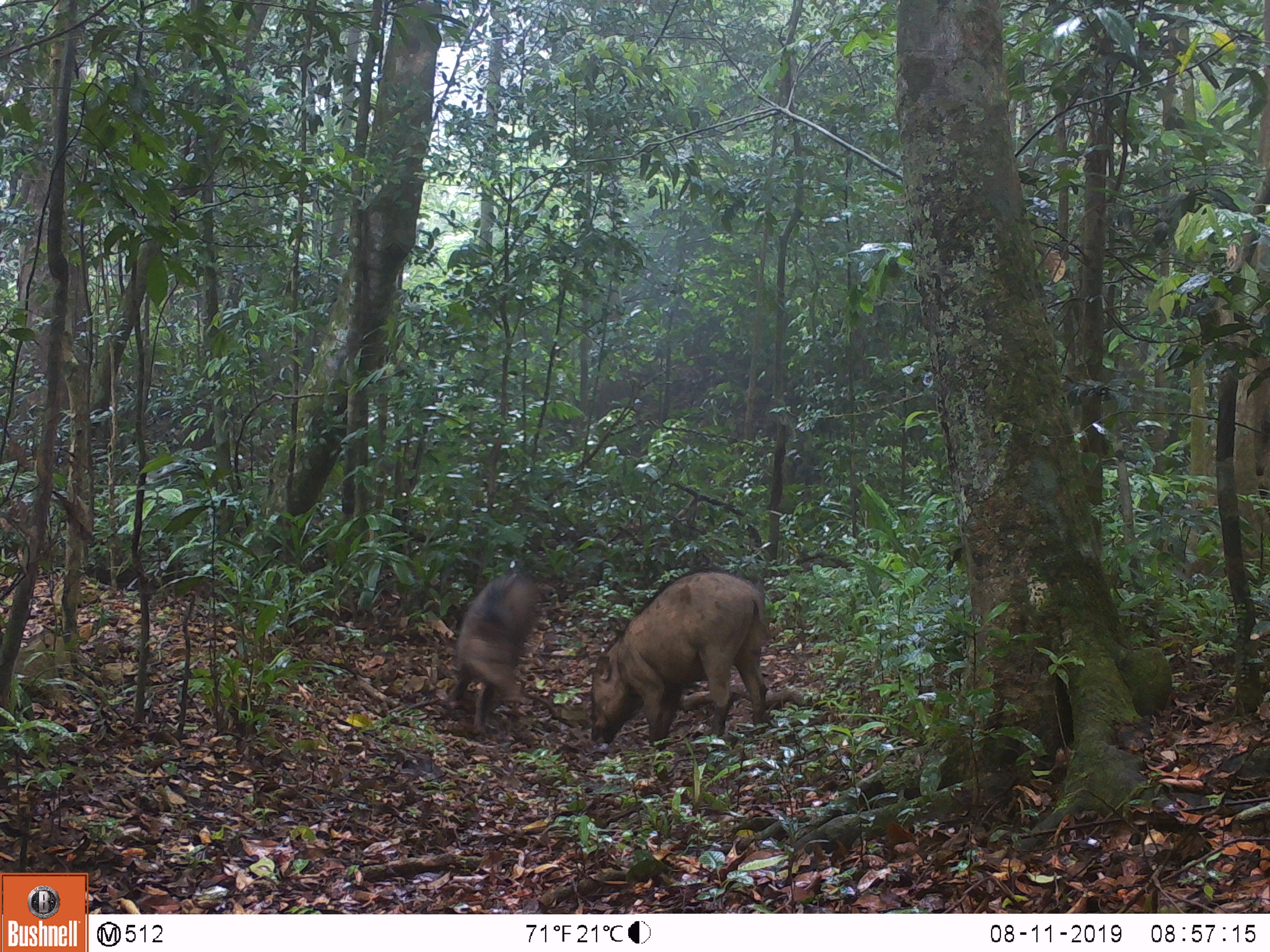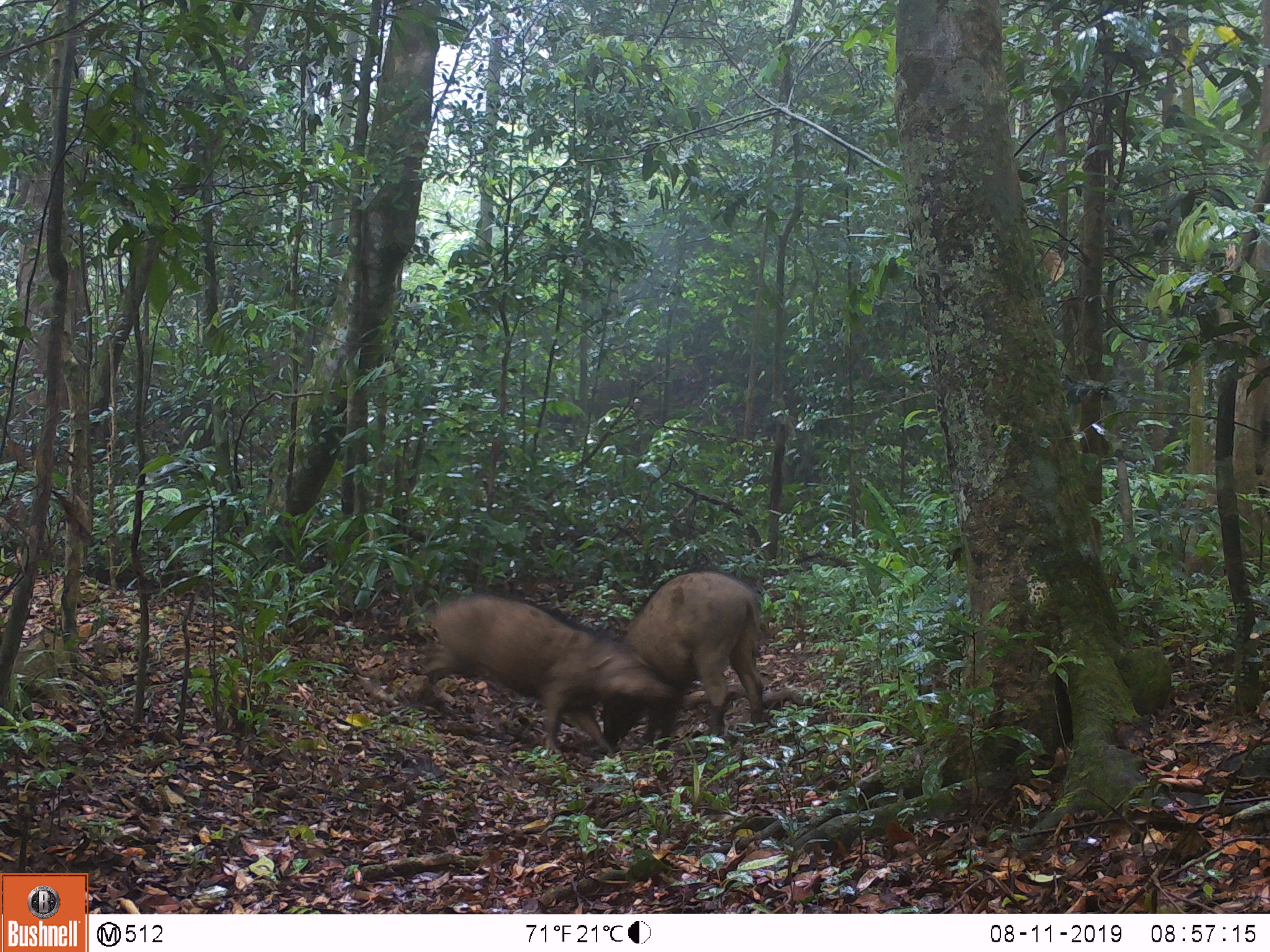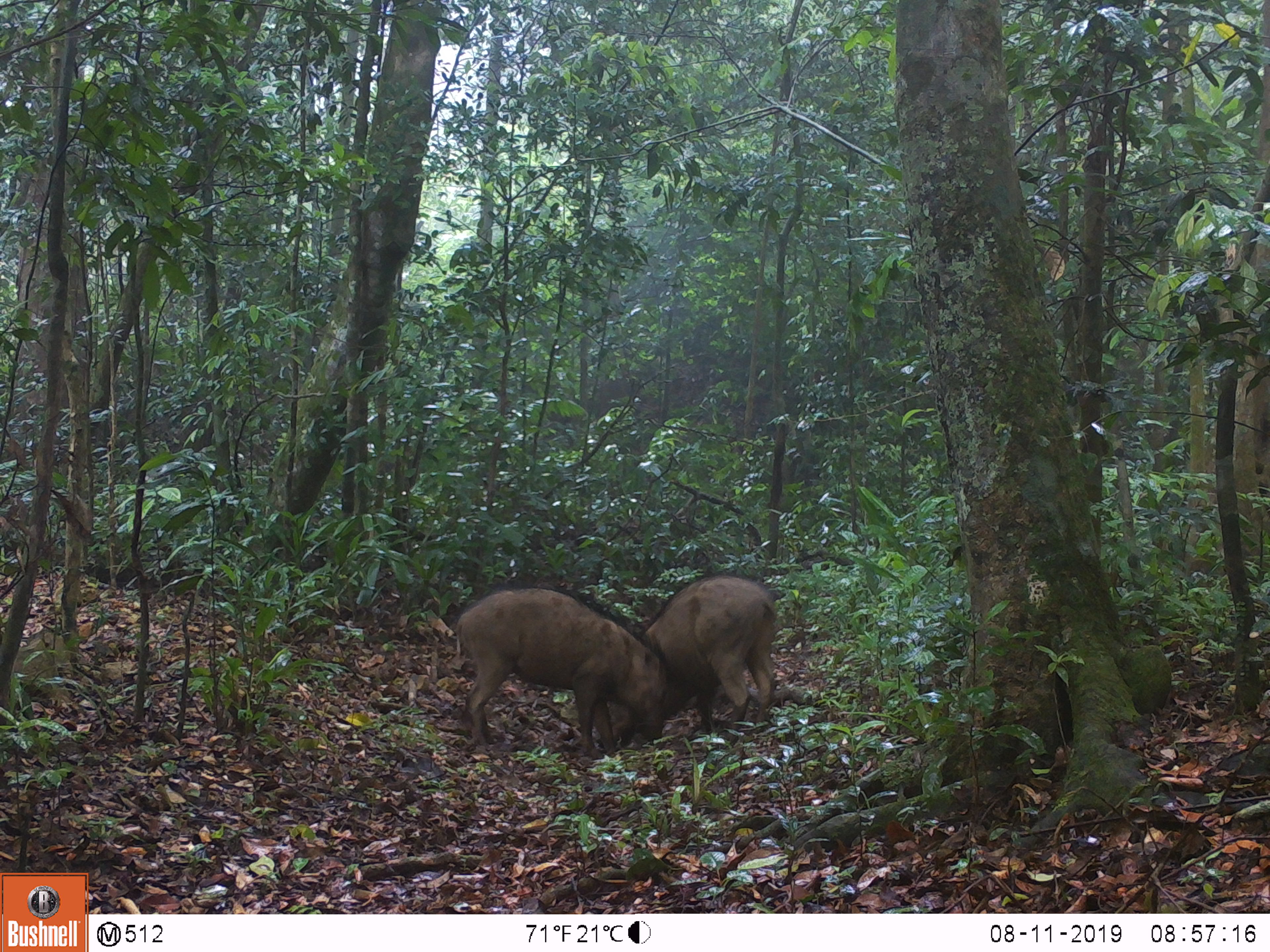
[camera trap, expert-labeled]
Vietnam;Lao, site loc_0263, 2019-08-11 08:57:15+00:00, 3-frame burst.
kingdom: Animalia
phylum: Chordata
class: Mammalia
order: Artiodactyla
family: Suidae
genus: Sus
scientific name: Sus scrofa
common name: eurasian wild pig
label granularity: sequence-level